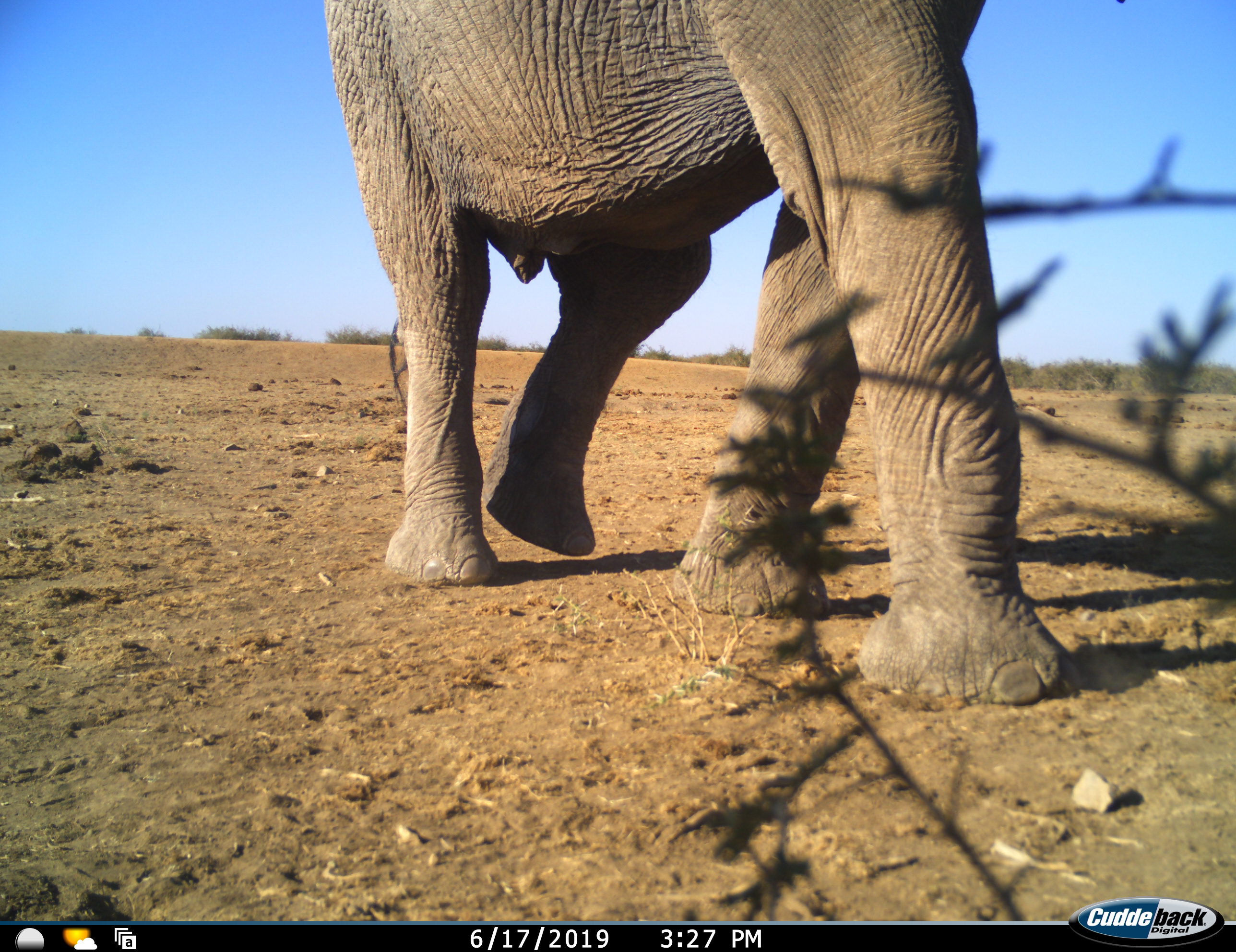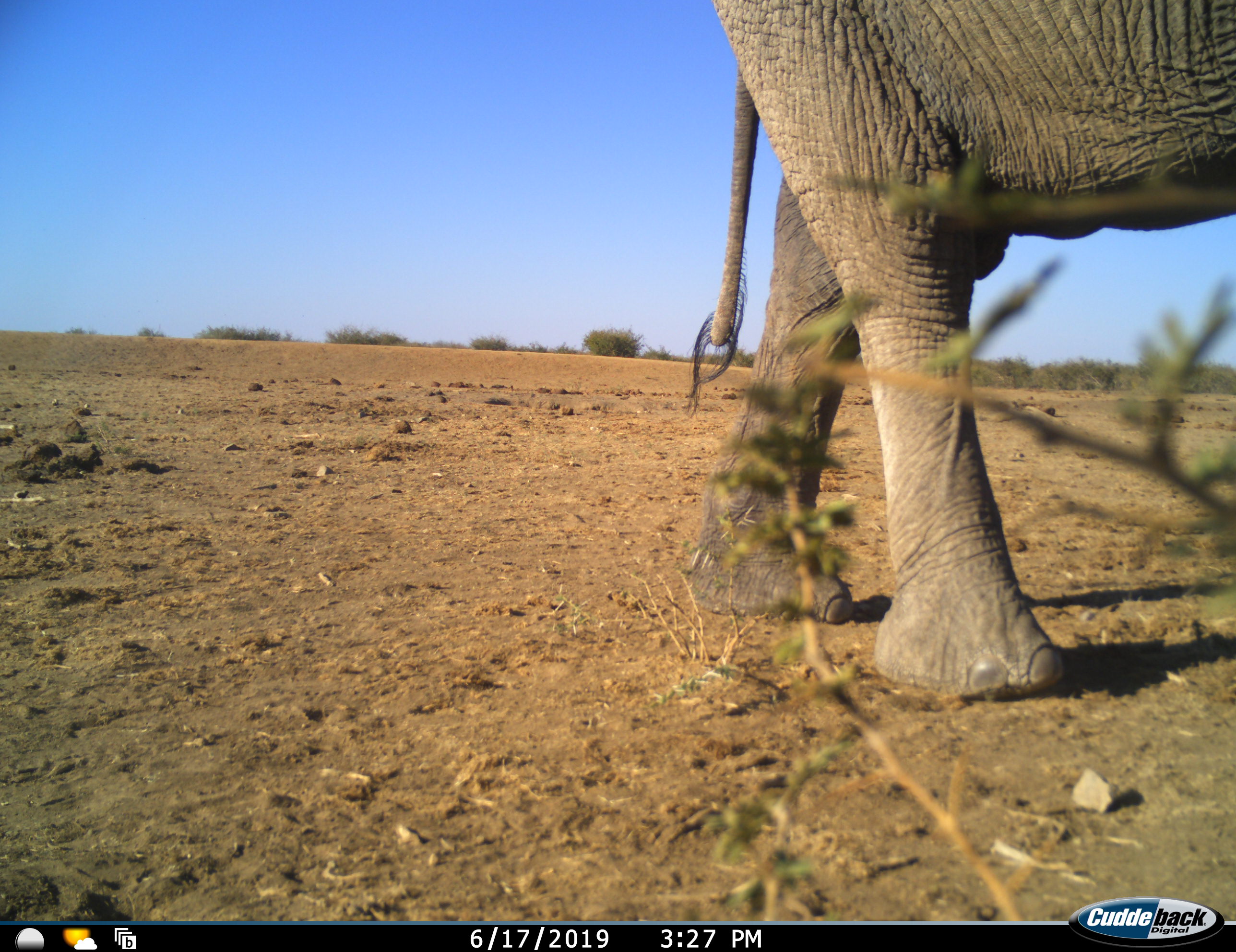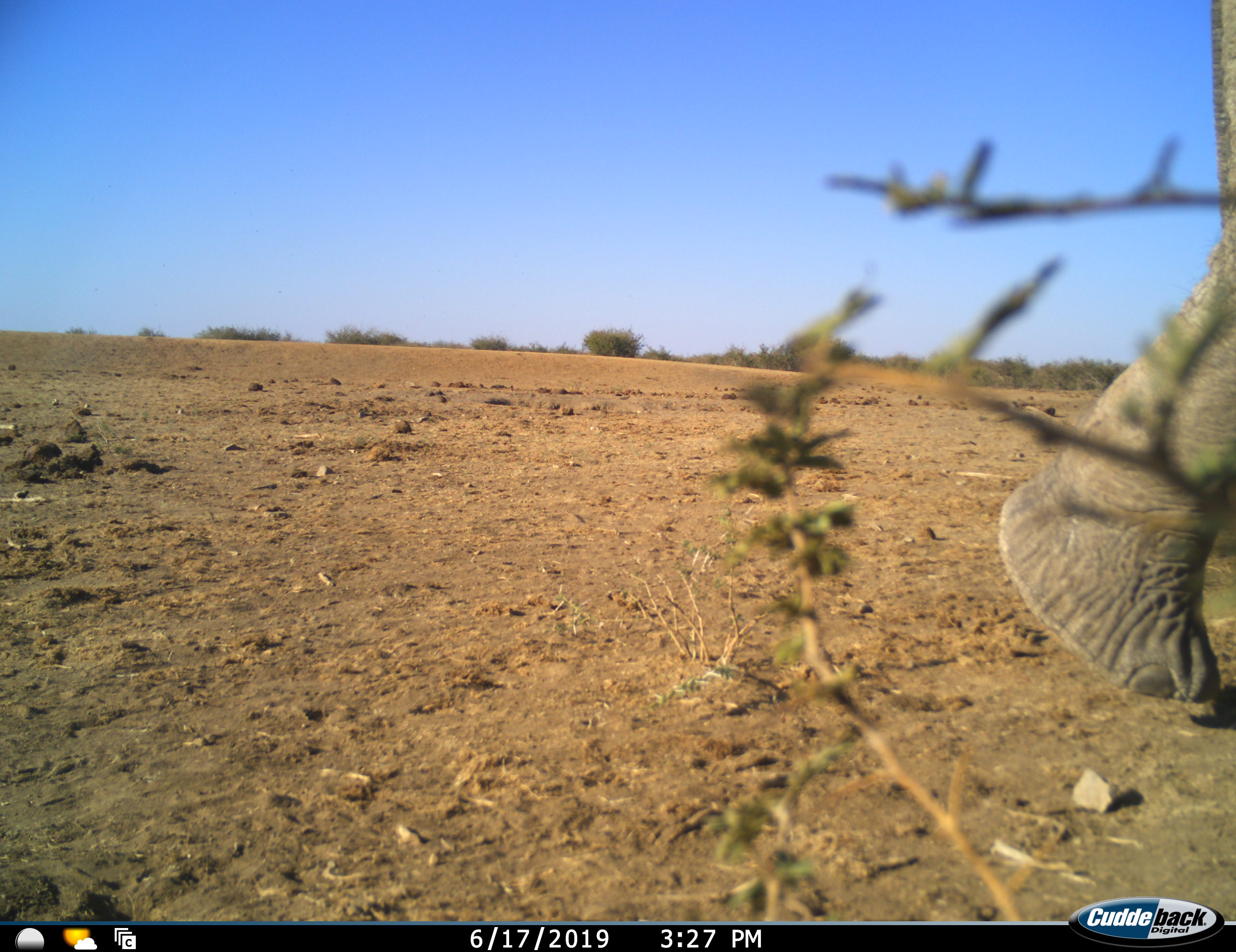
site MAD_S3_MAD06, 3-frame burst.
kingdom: Animalia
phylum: Chordata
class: Mammalia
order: Proboscidea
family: Elephantidae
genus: Loxodonta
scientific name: Loxodonta africana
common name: african bush elephant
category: elephant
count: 1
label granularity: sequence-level